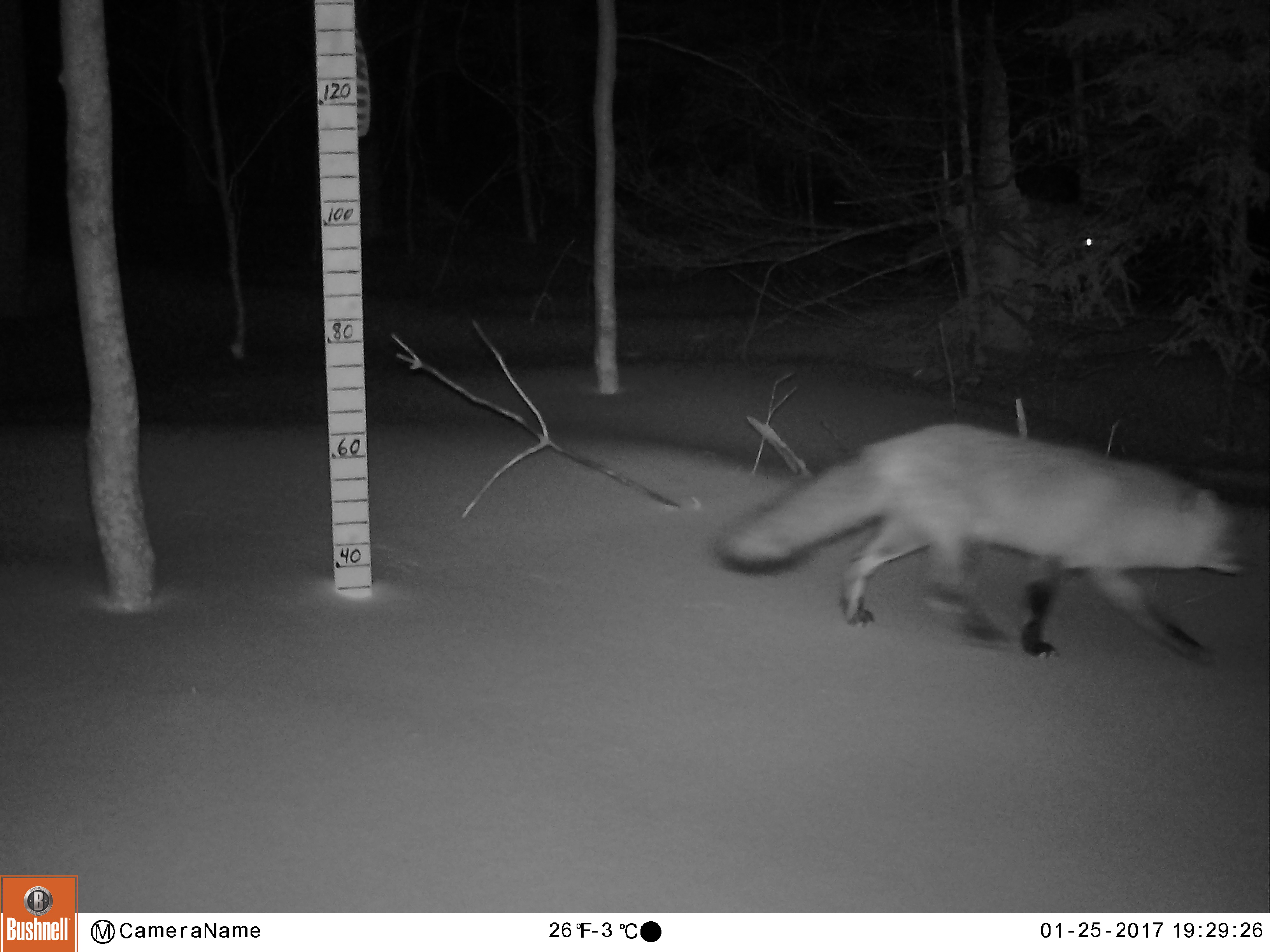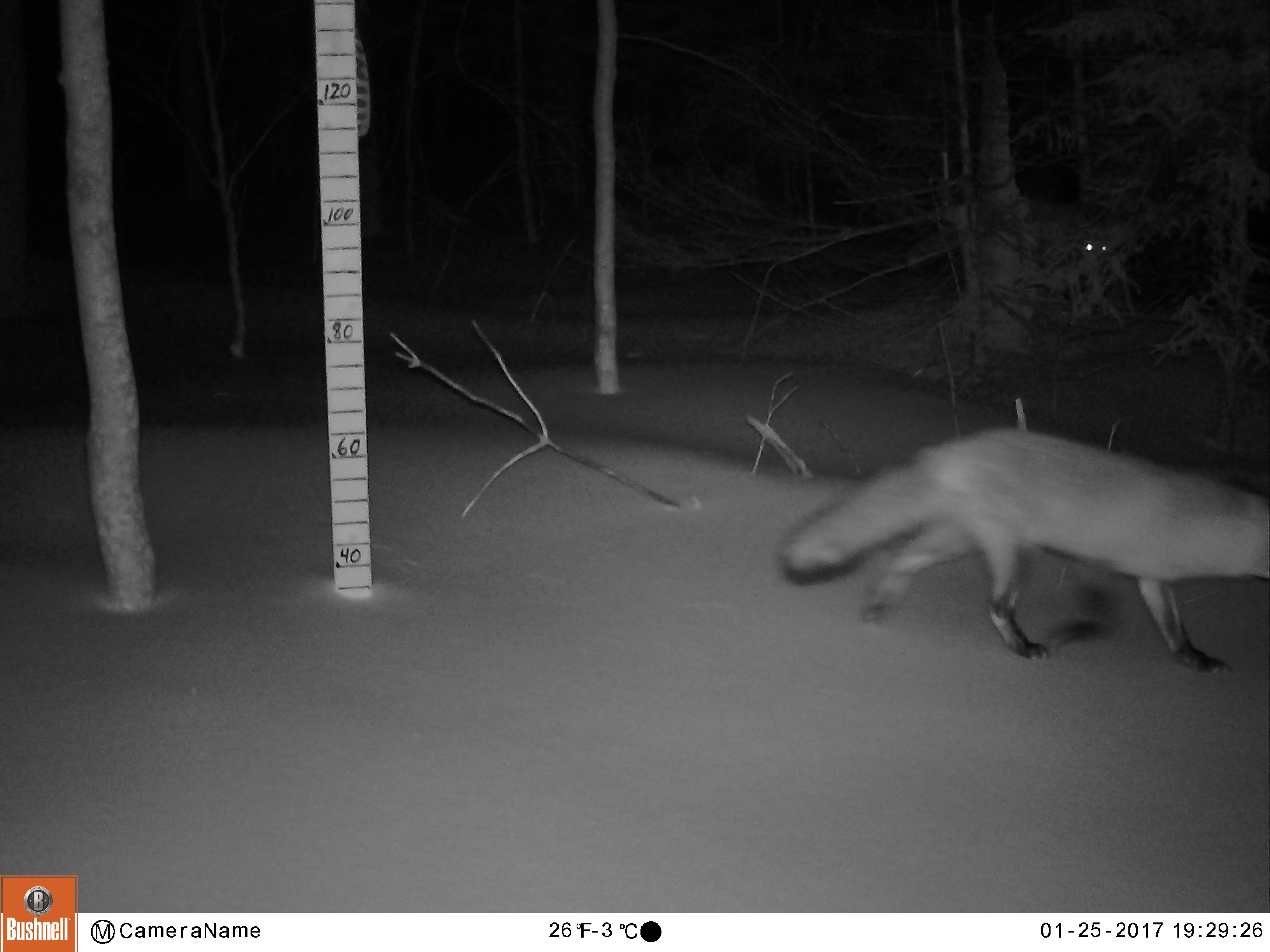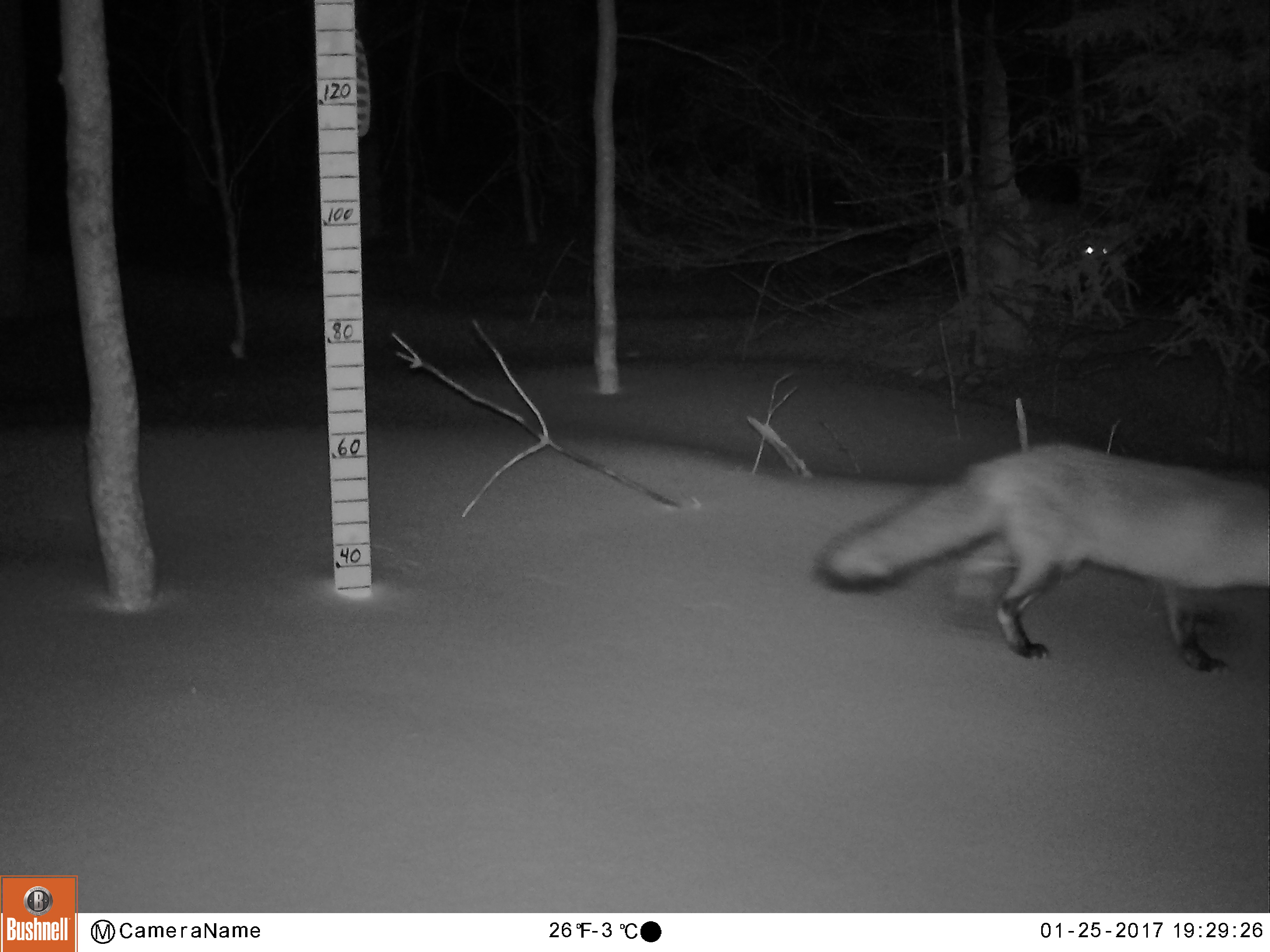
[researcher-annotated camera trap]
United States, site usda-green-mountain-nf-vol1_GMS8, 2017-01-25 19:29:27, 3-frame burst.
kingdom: Animalia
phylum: Chordata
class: Mammalia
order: Carnivora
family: Canidae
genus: Vulpes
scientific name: Vulpes vulpes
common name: red fox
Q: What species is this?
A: Red fox (Vulpes vulpes).